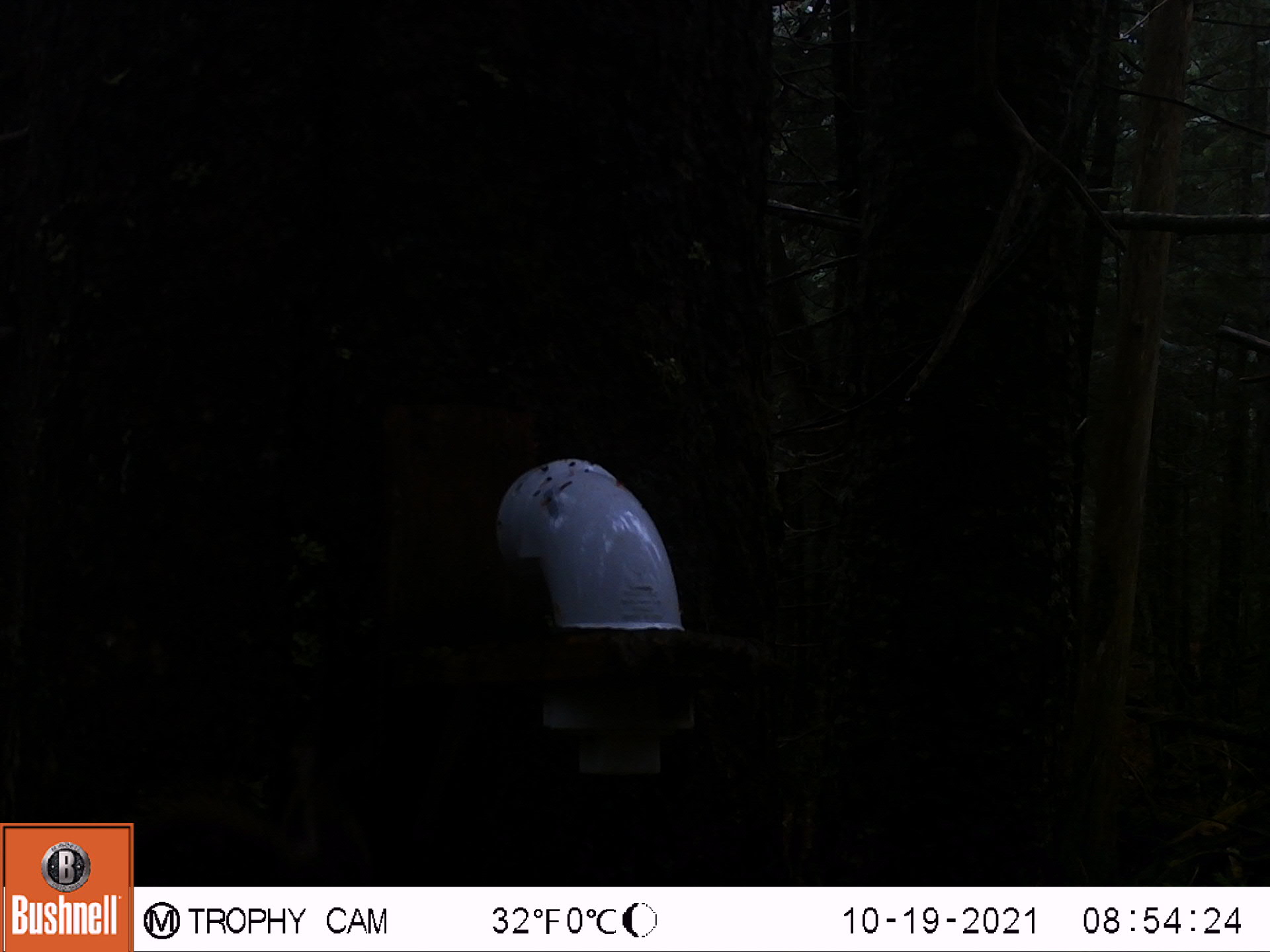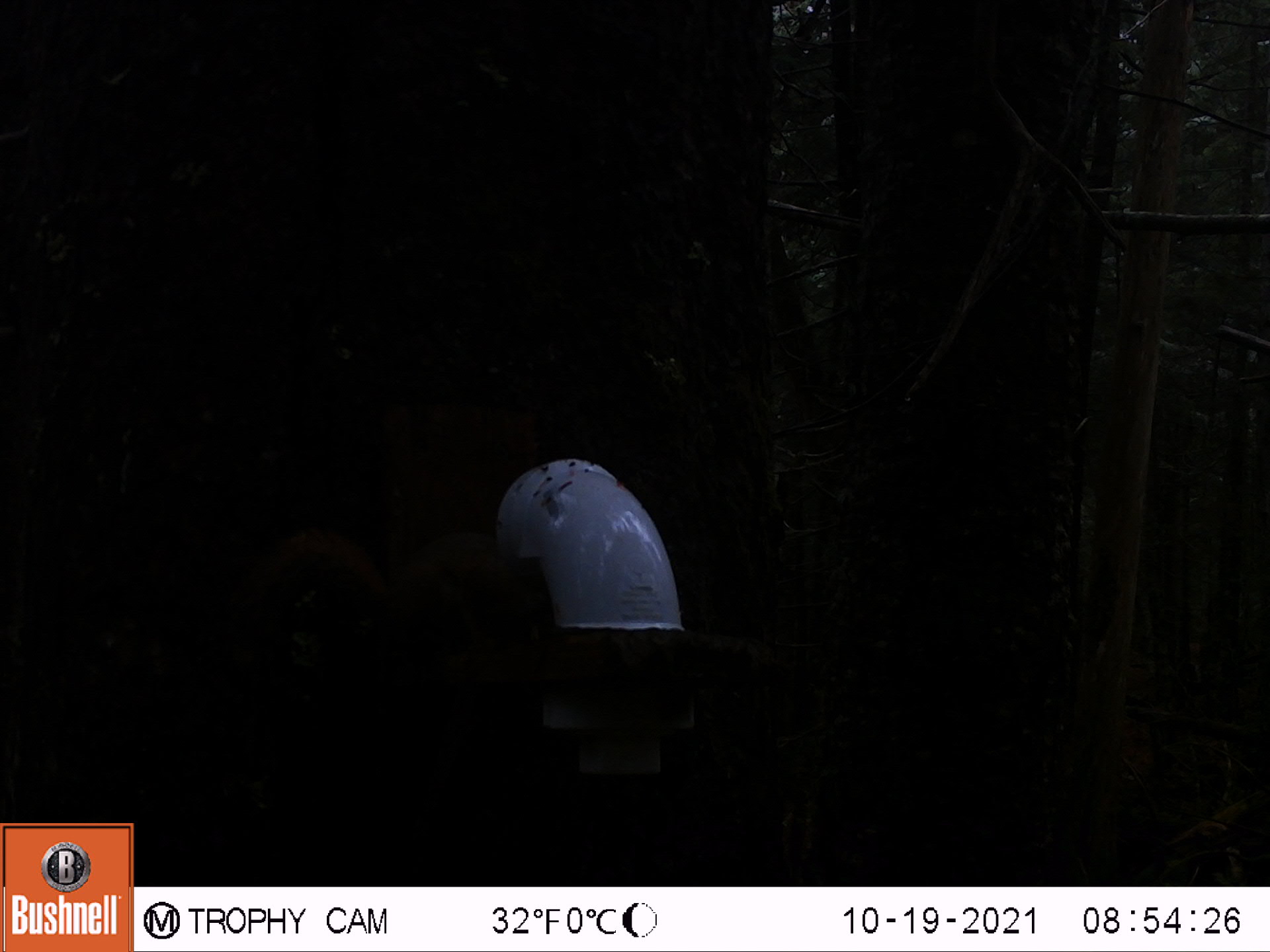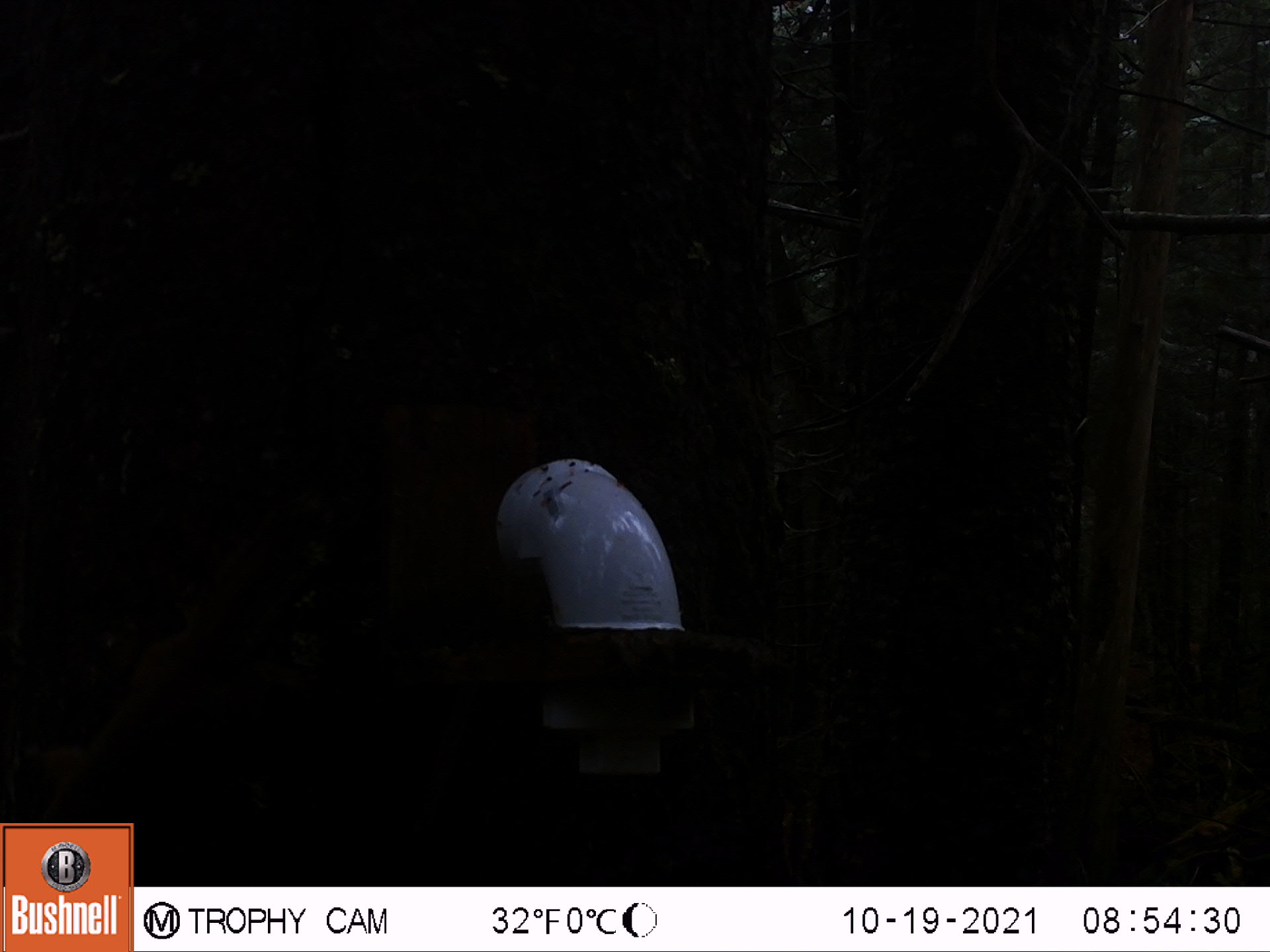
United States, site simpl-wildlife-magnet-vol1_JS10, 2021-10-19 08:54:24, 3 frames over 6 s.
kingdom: Animalia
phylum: Chordata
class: Mammalia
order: Rodentia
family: Sciuridae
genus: Tamiasciurus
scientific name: Tamiasciurus hudsonicus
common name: red squirrel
Red squirrel (Tamiasciurus hudsonicus).